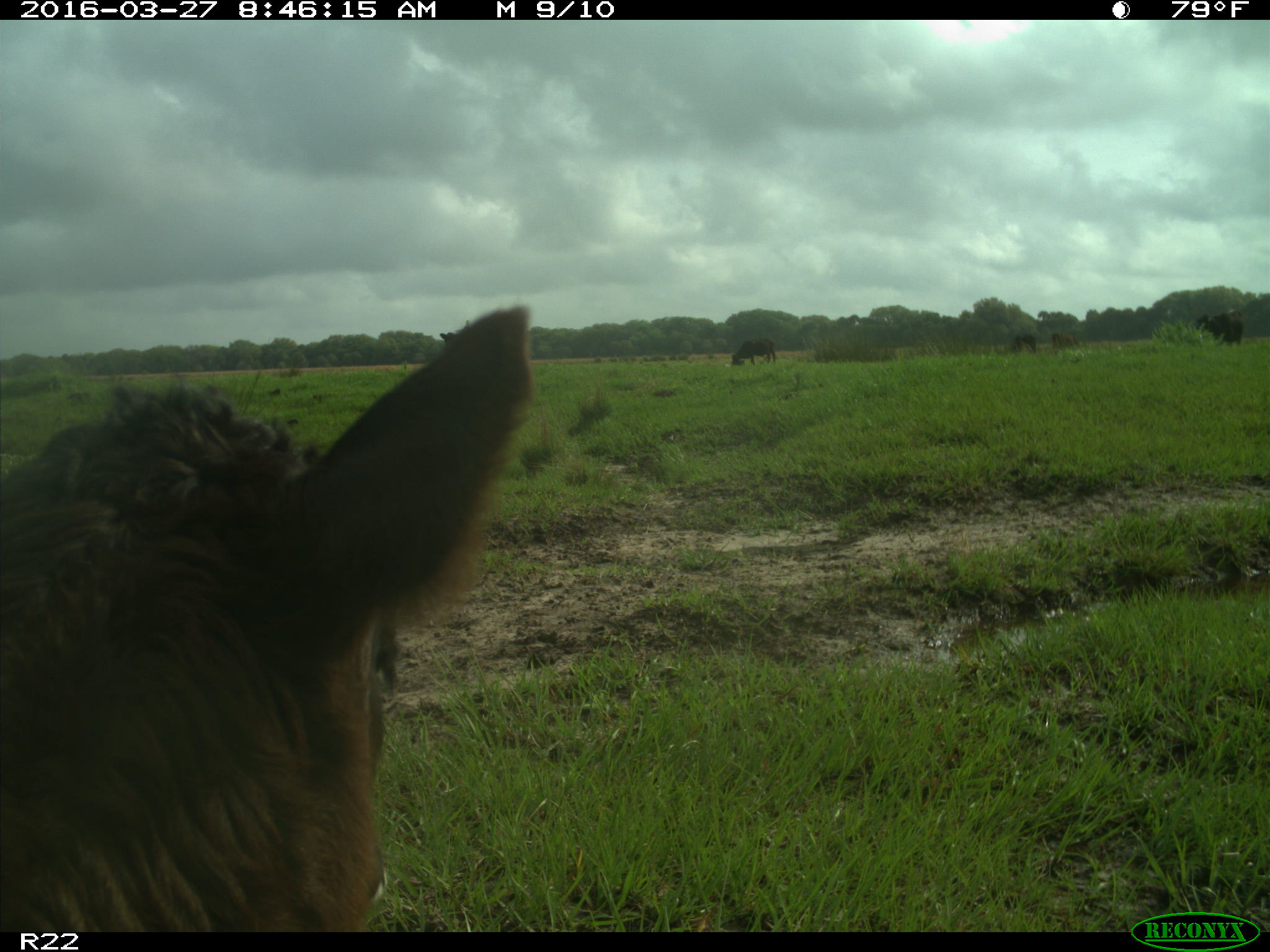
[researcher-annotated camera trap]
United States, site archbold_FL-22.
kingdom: Animalia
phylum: Chordata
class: Mammalia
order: Artiodactyla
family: Bovidae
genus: Bos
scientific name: Bos taurus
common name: domestic cow